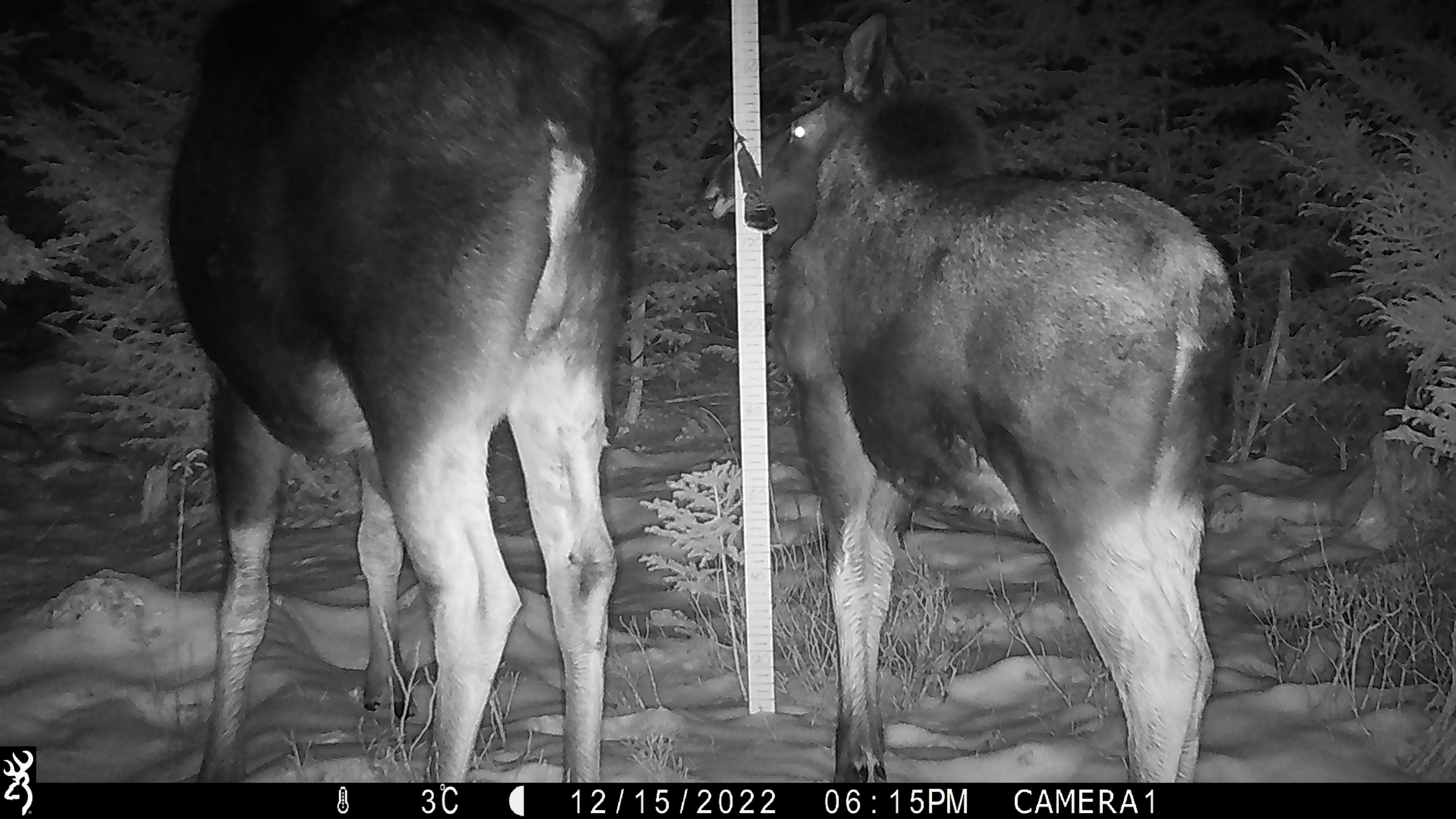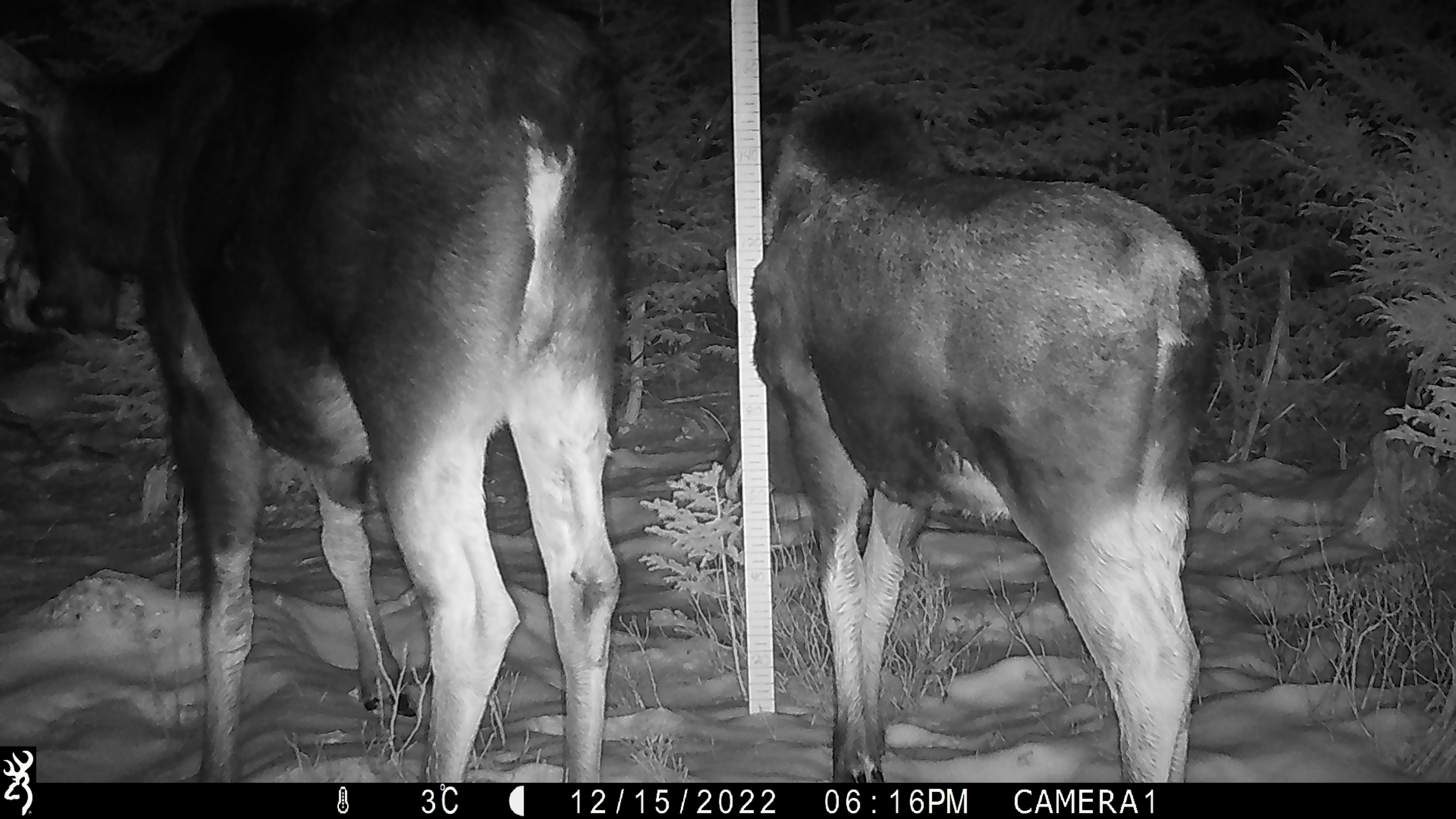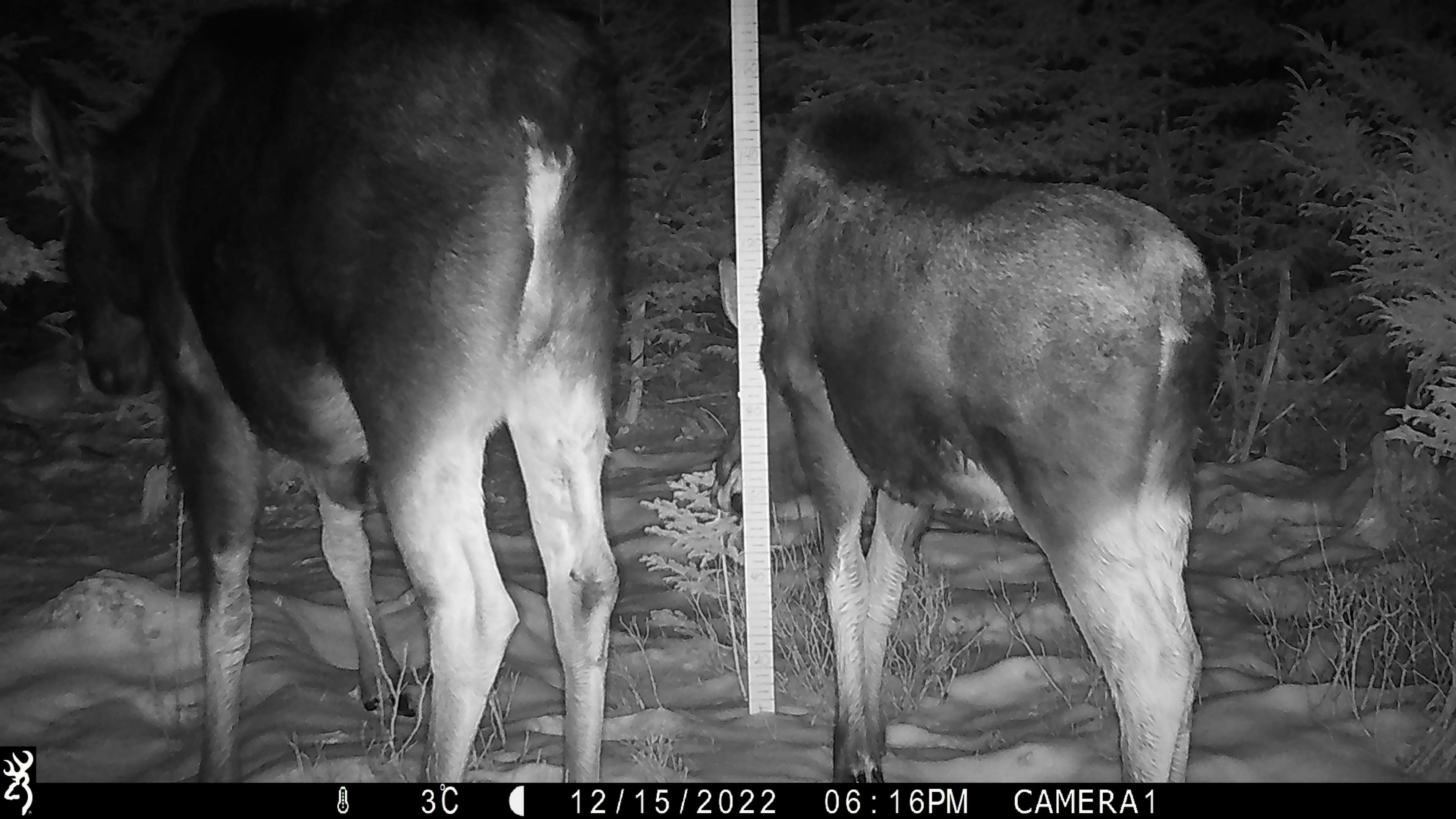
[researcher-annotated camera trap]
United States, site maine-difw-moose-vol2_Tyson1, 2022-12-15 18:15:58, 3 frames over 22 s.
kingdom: Animalia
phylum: Chordata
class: Mammalia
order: Artiodactyla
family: Cervidae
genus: Alces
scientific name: Alces alces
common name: moose